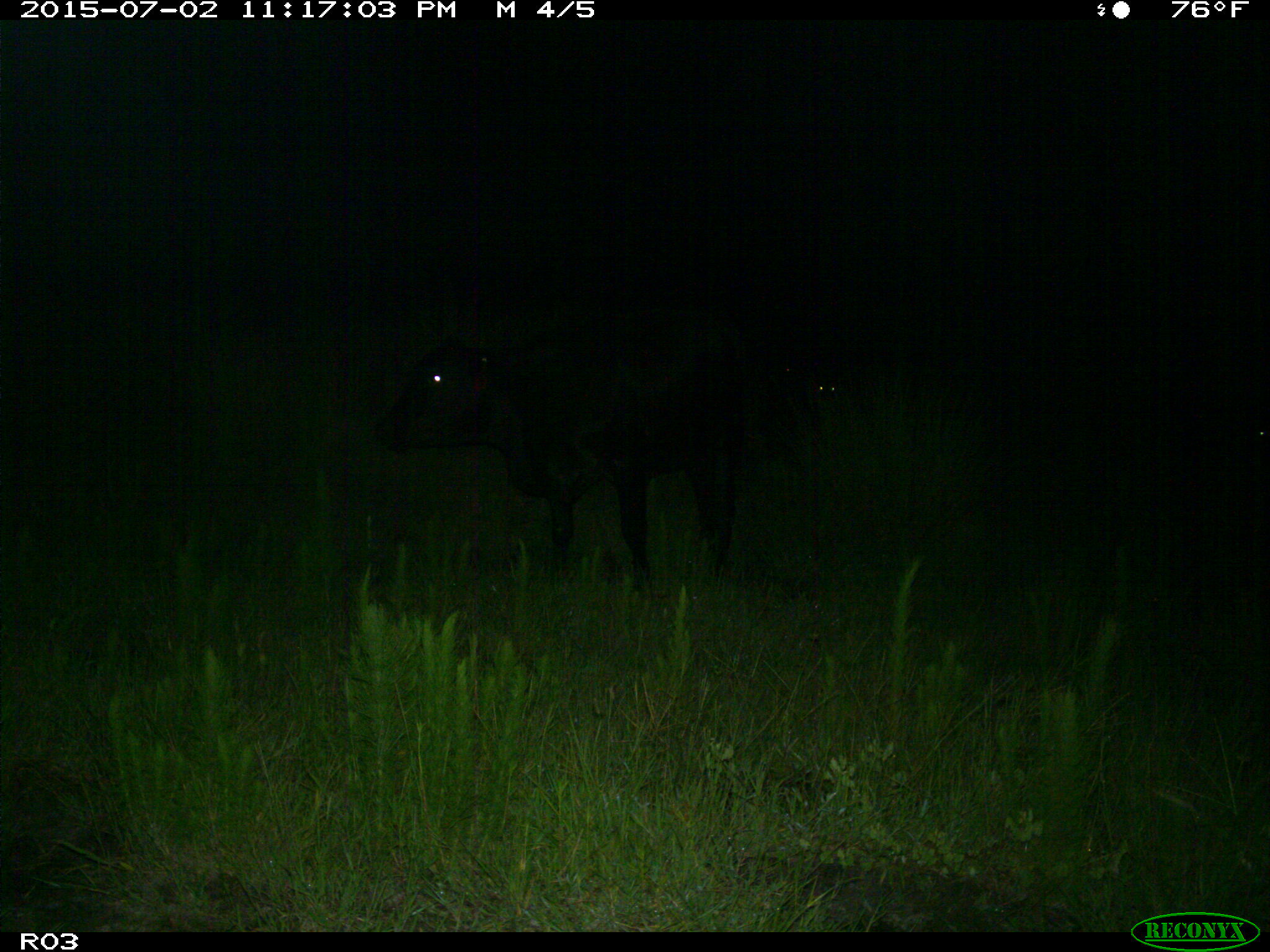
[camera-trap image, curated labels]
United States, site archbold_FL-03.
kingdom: Animalia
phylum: Chordata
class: Mammalia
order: Artiodactyla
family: Bovidae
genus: Bos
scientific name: Bos taurus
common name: domestic cow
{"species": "Bos taurus (domestic cow)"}